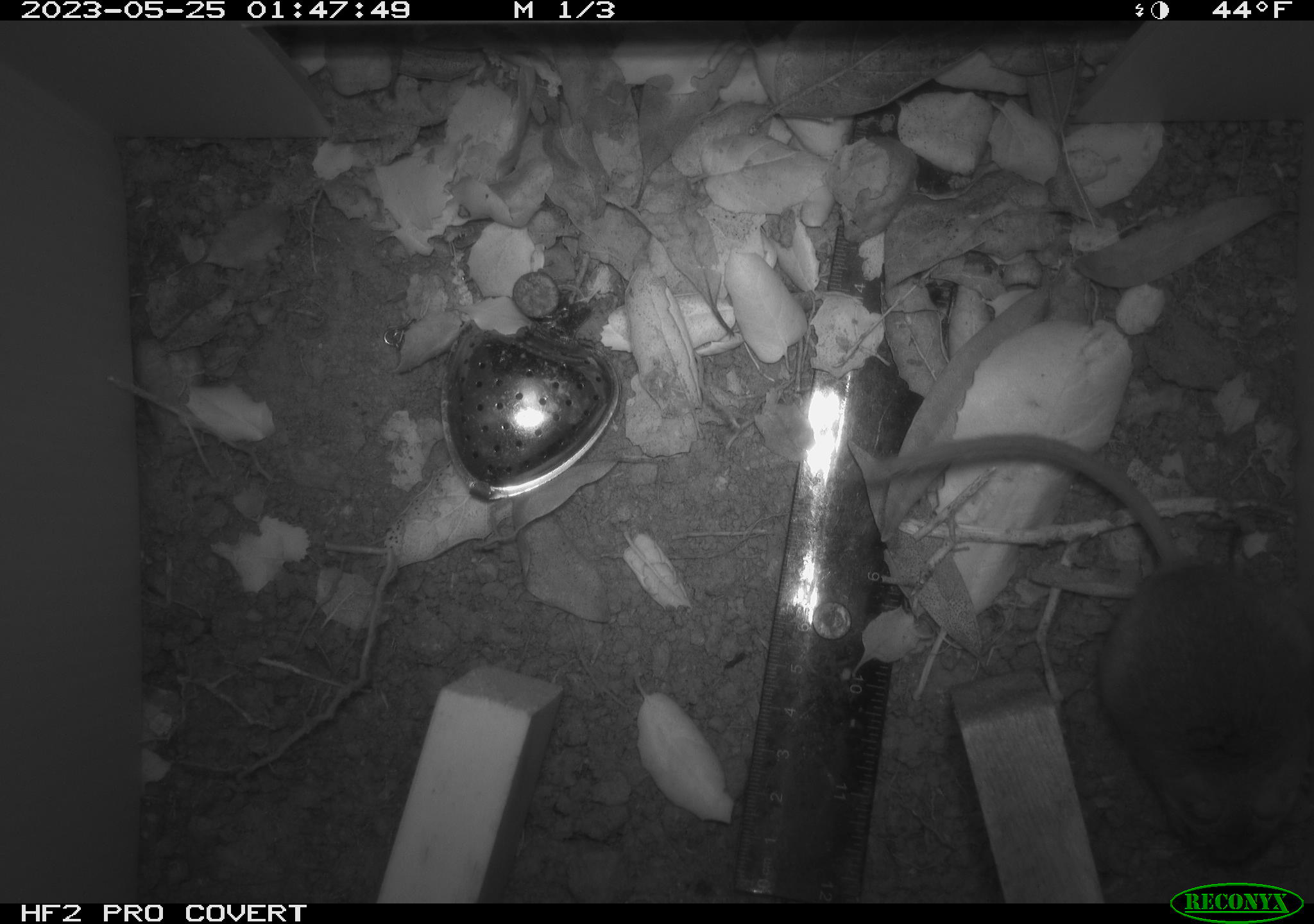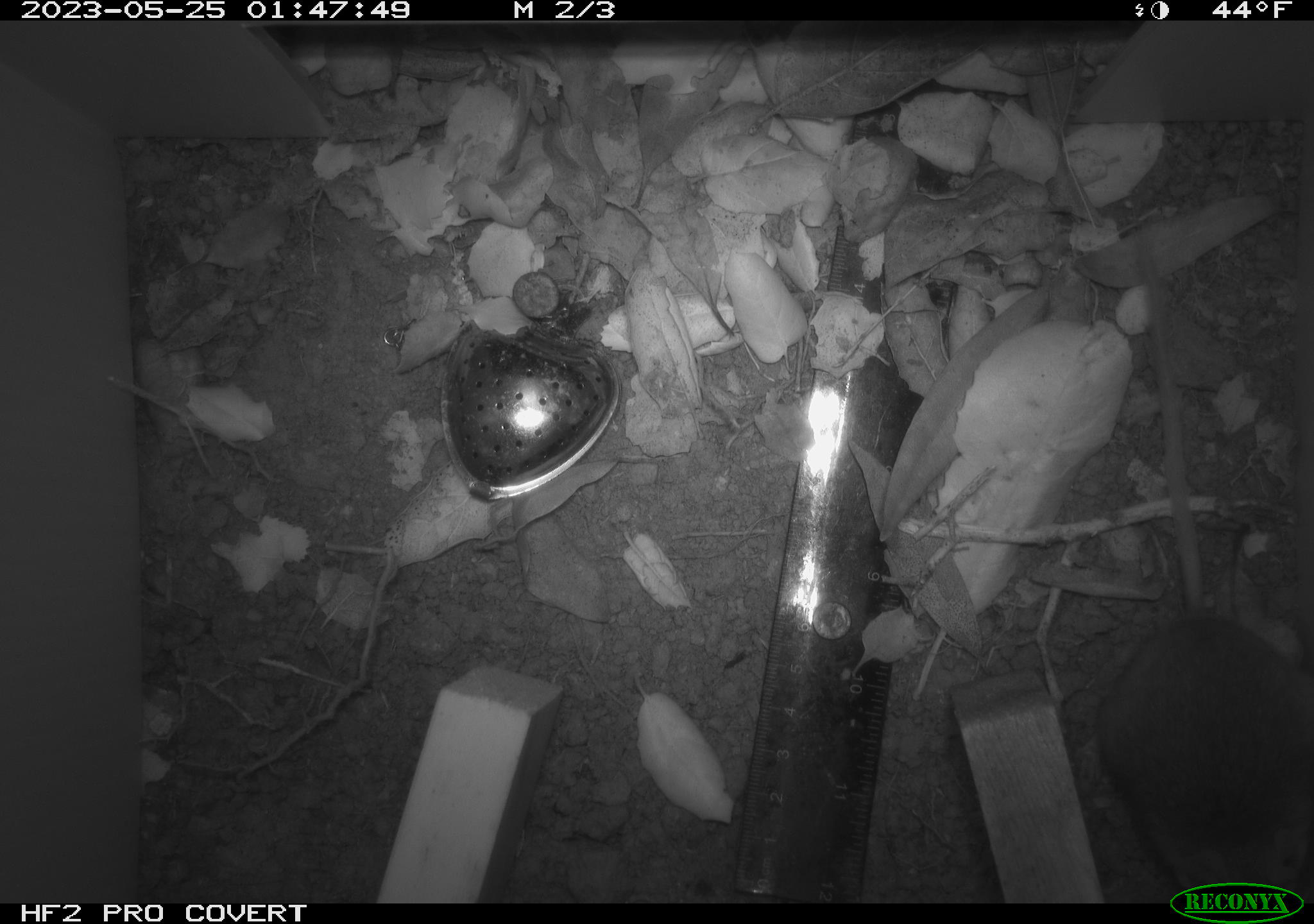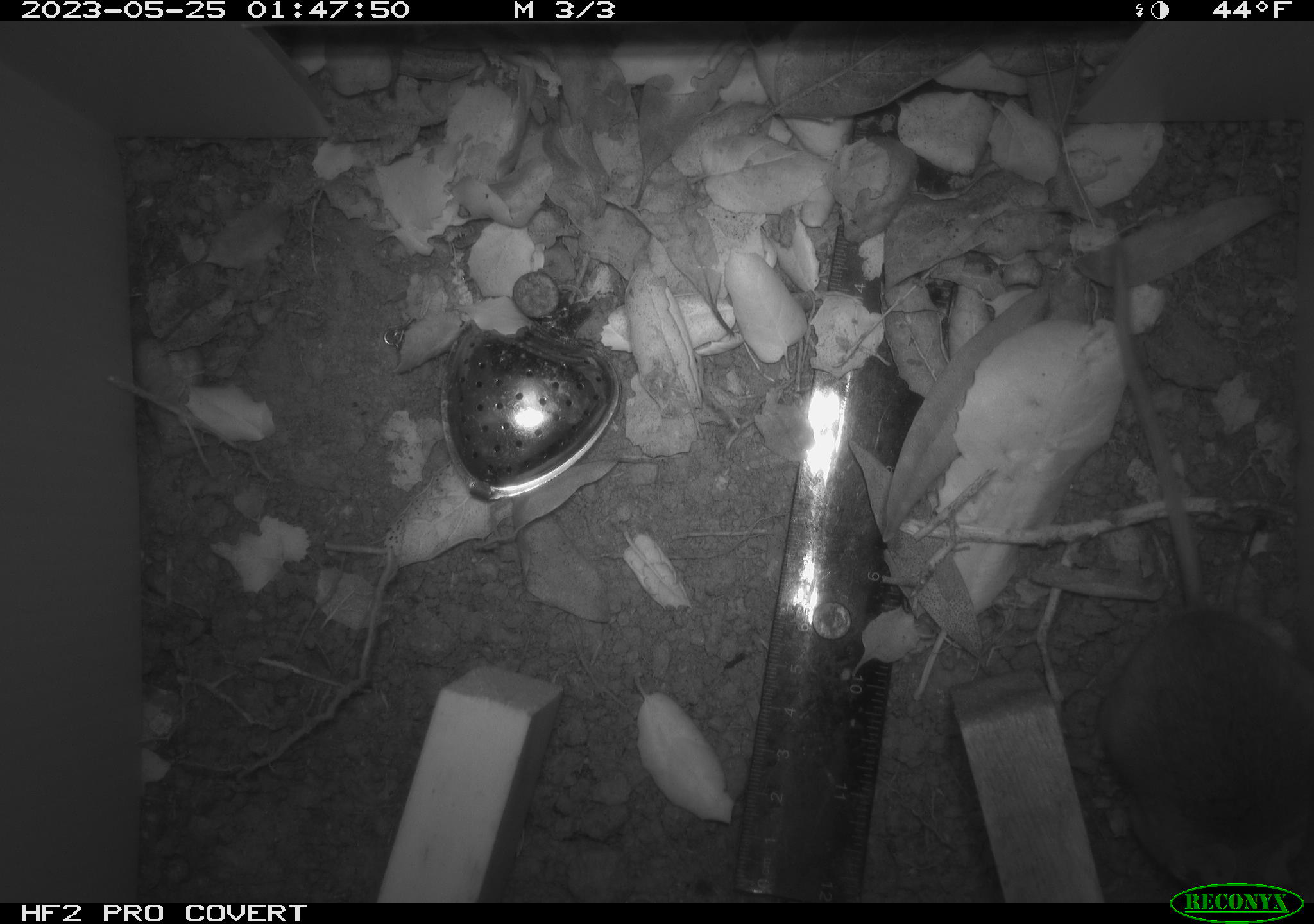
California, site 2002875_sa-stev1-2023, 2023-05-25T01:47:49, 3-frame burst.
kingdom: Animalia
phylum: Chordata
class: Mammalia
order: Rodentia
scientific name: Rodentia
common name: mouse species